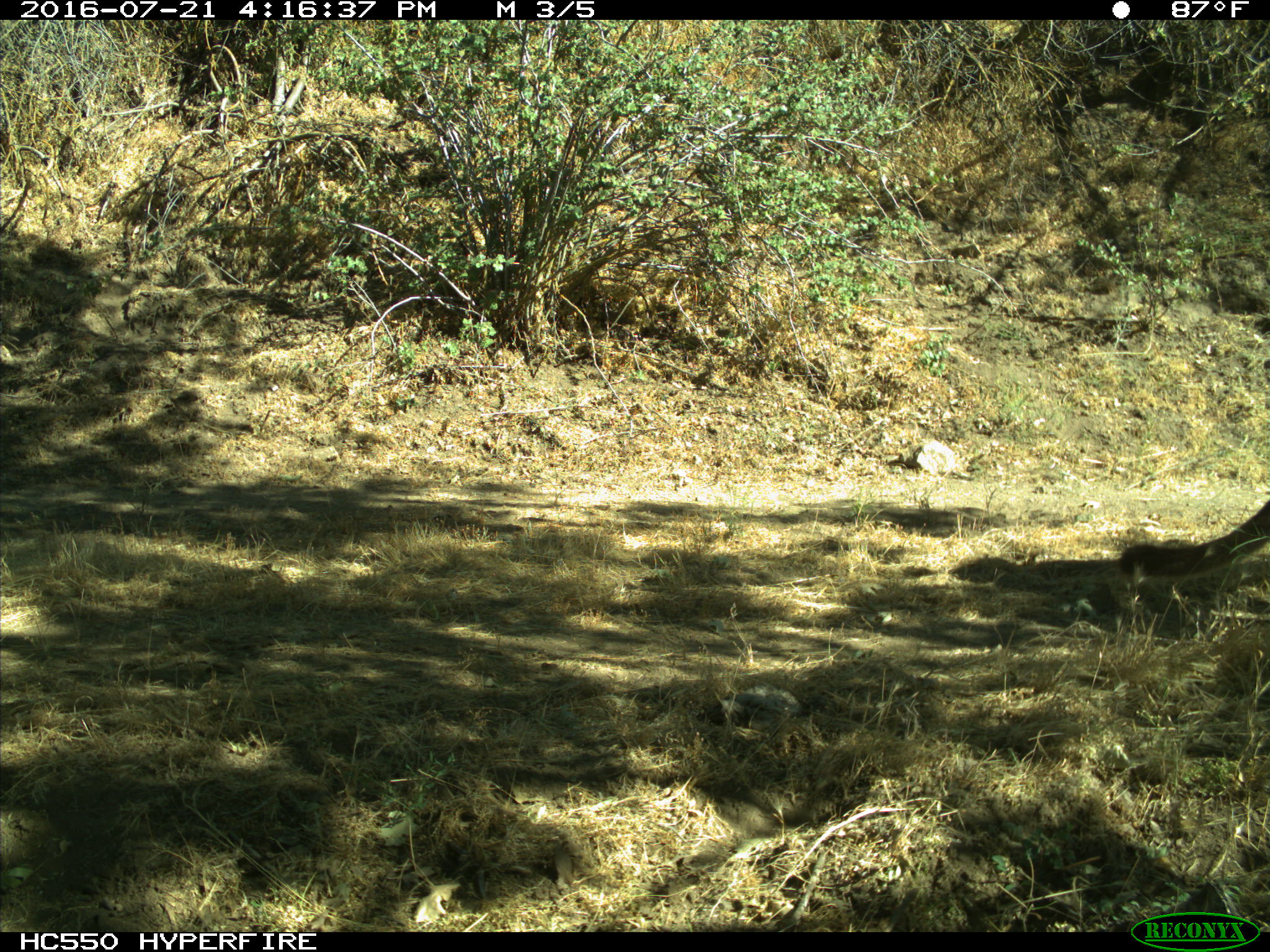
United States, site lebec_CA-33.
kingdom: Animalia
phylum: Chordata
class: Mammalia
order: Carnivora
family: Felidae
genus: Puma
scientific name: Puma concolor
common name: mountain lion